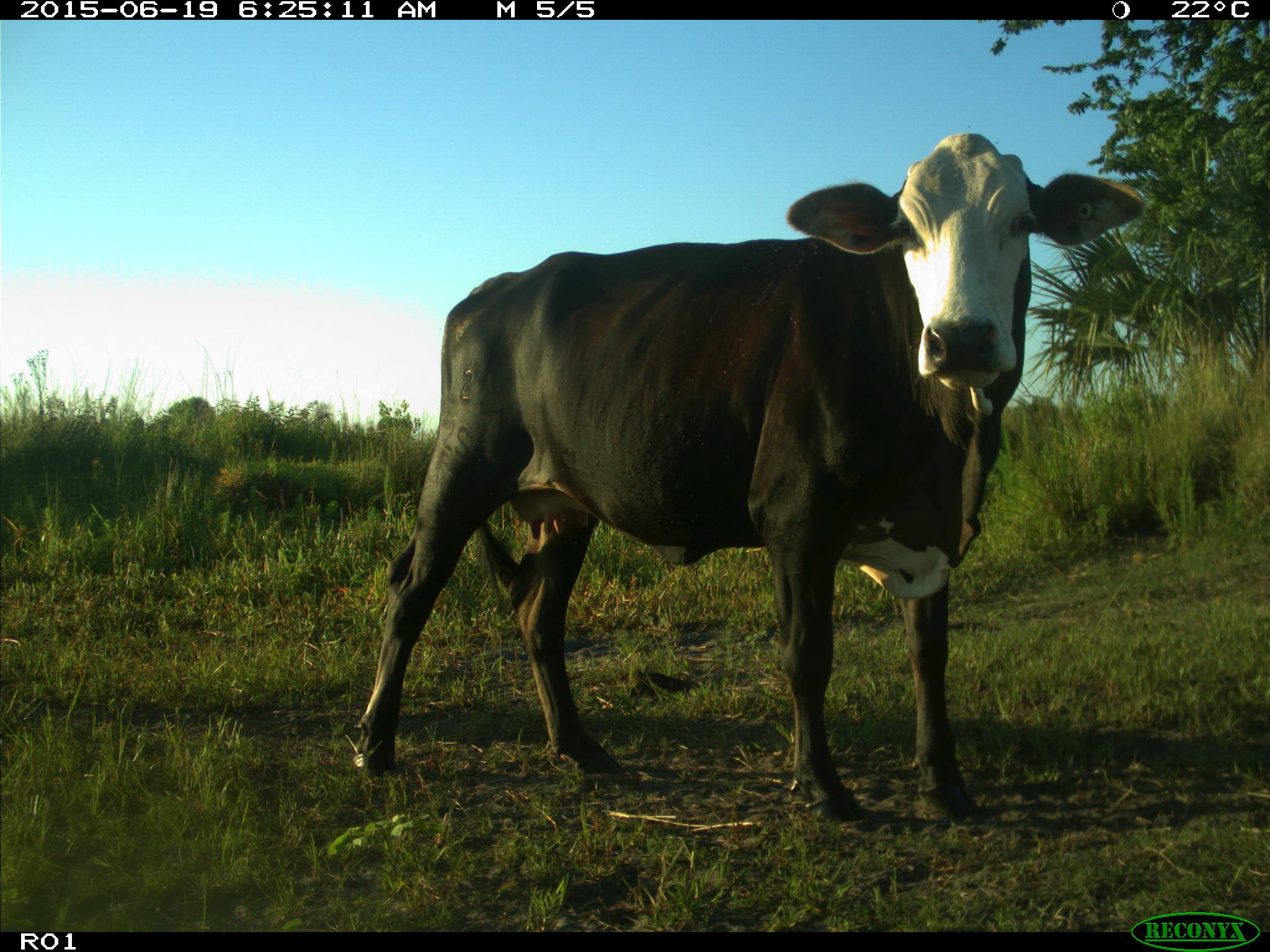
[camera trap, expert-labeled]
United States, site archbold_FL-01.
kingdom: Animalia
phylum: Chordata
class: Mammalia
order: Artiodactyla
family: Bovidae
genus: Bos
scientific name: Bos taurus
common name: domestic cow